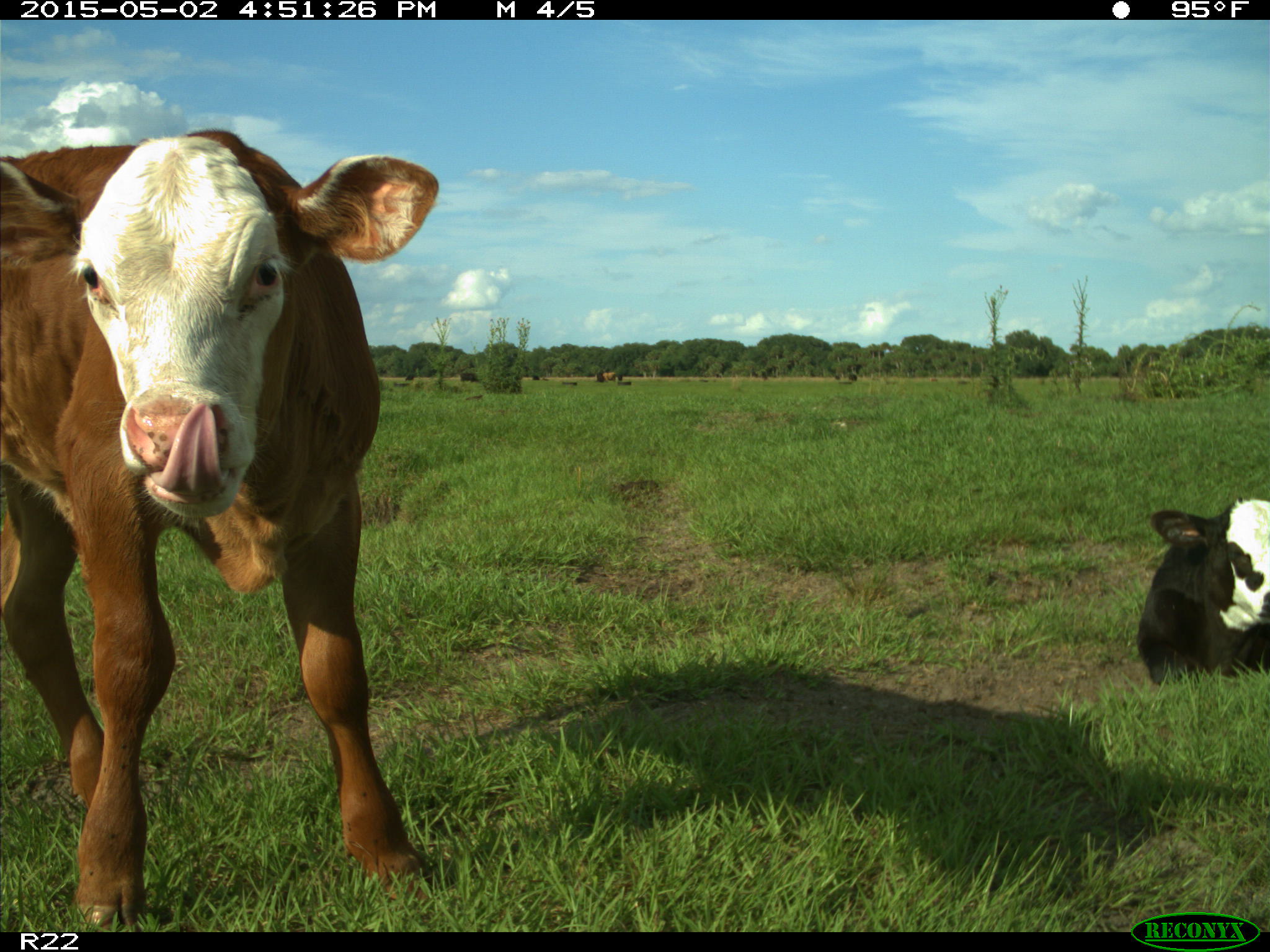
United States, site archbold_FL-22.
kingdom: Animalia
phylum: Chordata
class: Mammalia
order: Artiodactyla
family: Bovidae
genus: Bos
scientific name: Bos taurus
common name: domestic cow